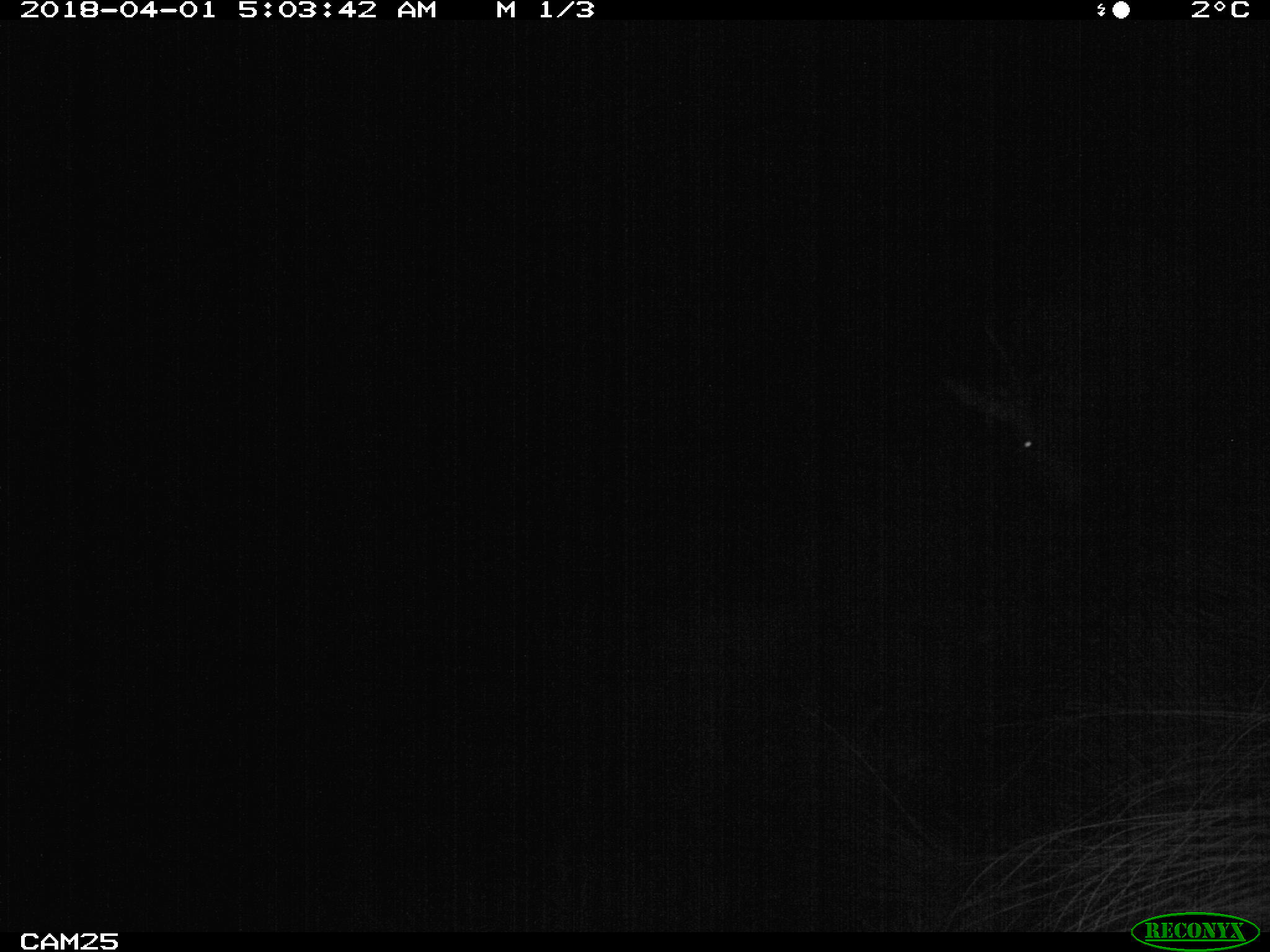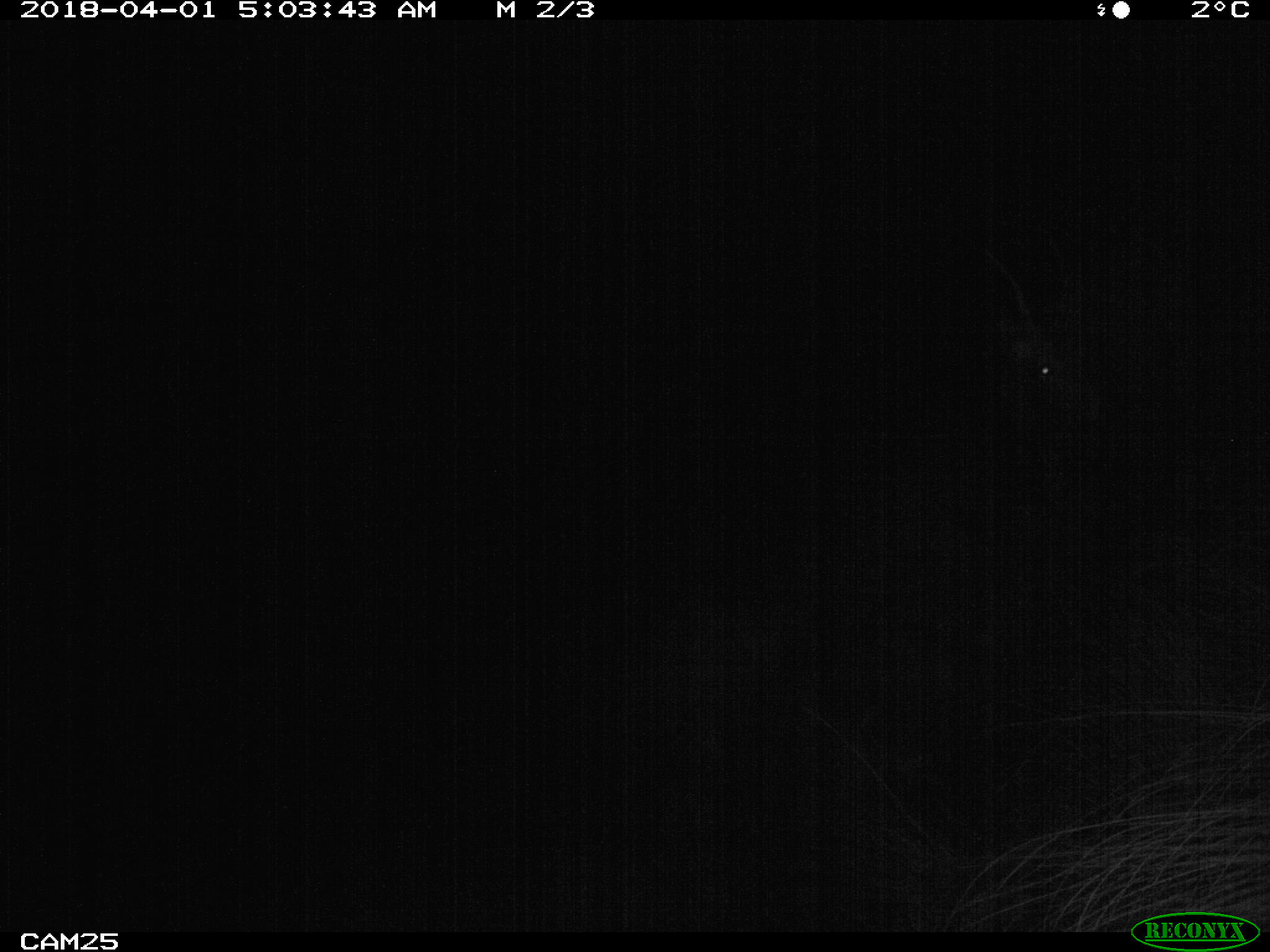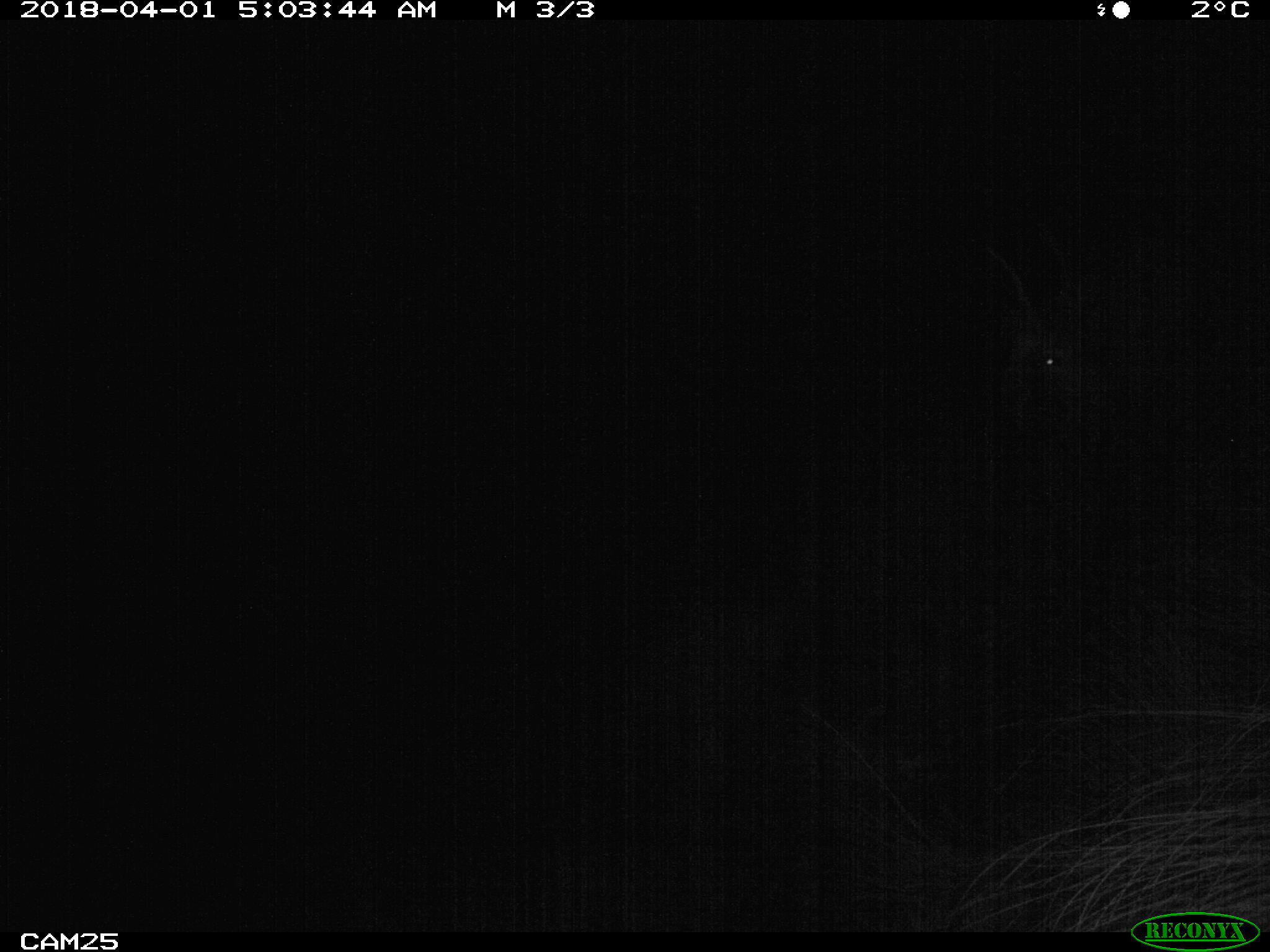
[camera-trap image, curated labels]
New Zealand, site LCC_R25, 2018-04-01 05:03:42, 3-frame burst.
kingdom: Animalia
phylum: Chordata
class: Mammalia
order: Artiodactyla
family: Cervidae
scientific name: Cervidae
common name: deer